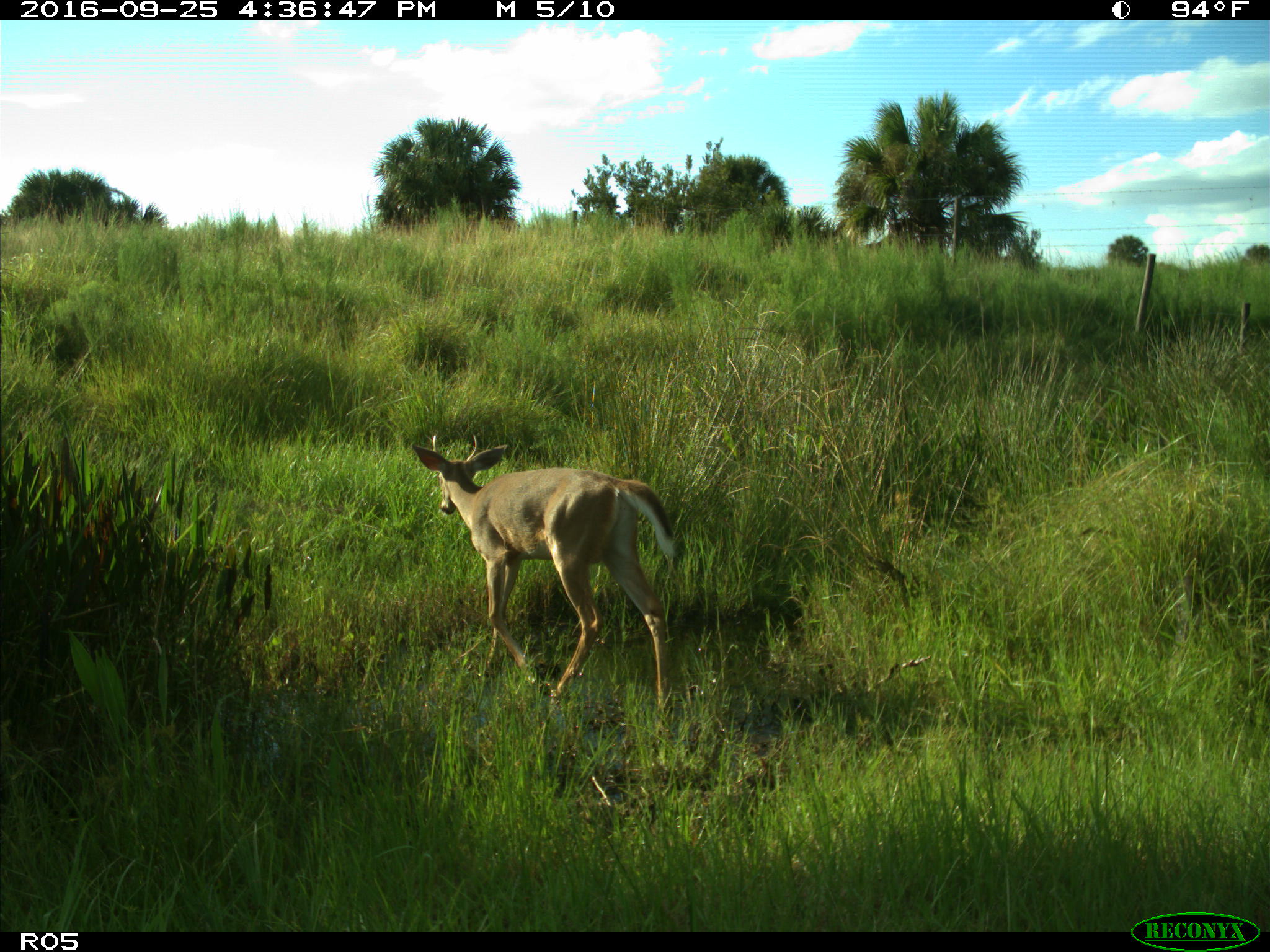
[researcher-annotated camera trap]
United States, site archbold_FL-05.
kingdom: Animalia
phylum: Chordata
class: Mammalia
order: Artiodactyla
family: Cervidae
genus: Odocoileus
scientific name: Odocoileus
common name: deer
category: unidentified deer